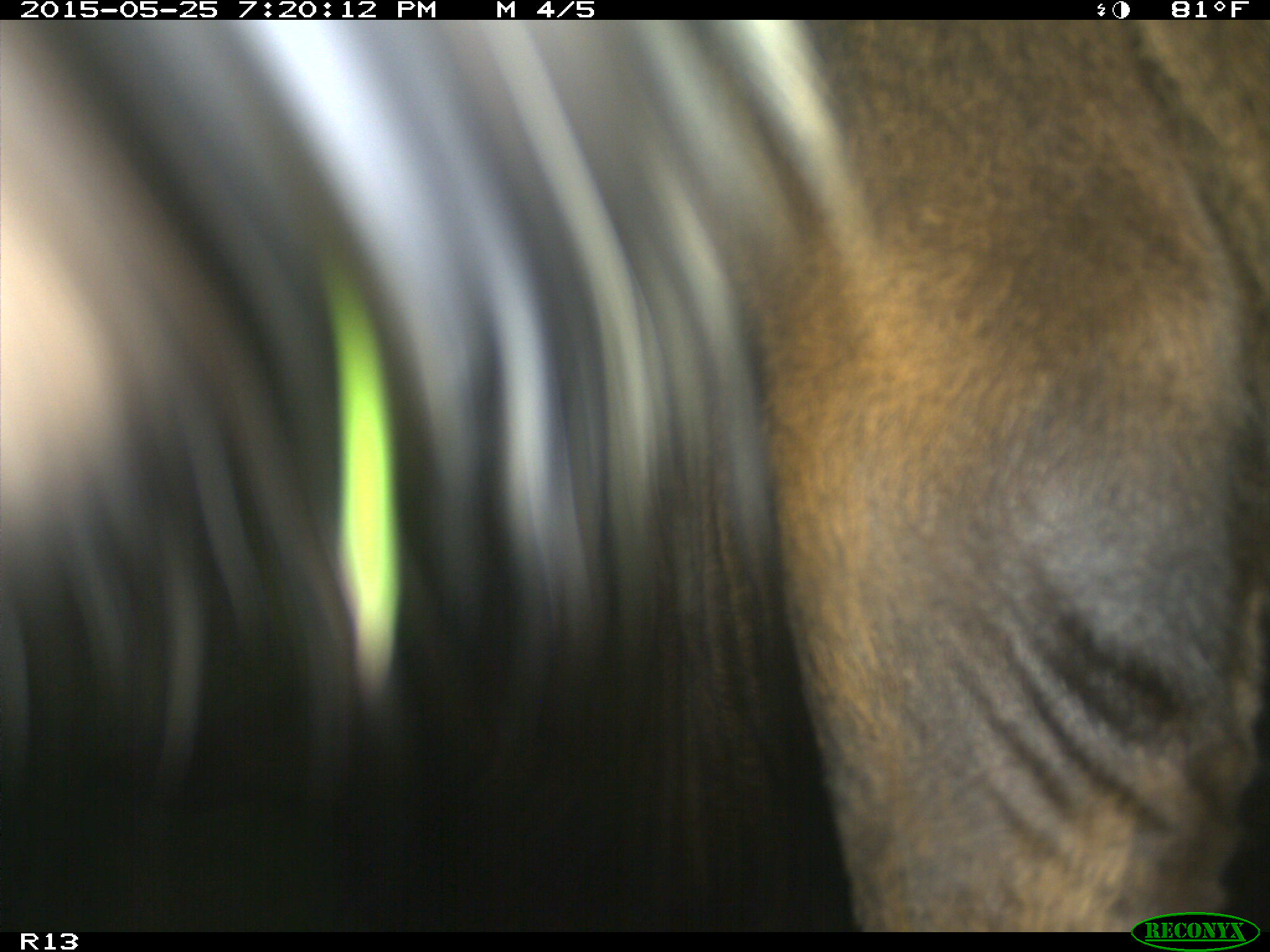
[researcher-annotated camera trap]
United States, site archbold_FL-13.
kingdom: Animalia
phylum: Chordata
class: Mammalia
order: Artiodactyla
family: Bovidae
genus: Bos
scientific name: Bos taurus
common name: domestic cow